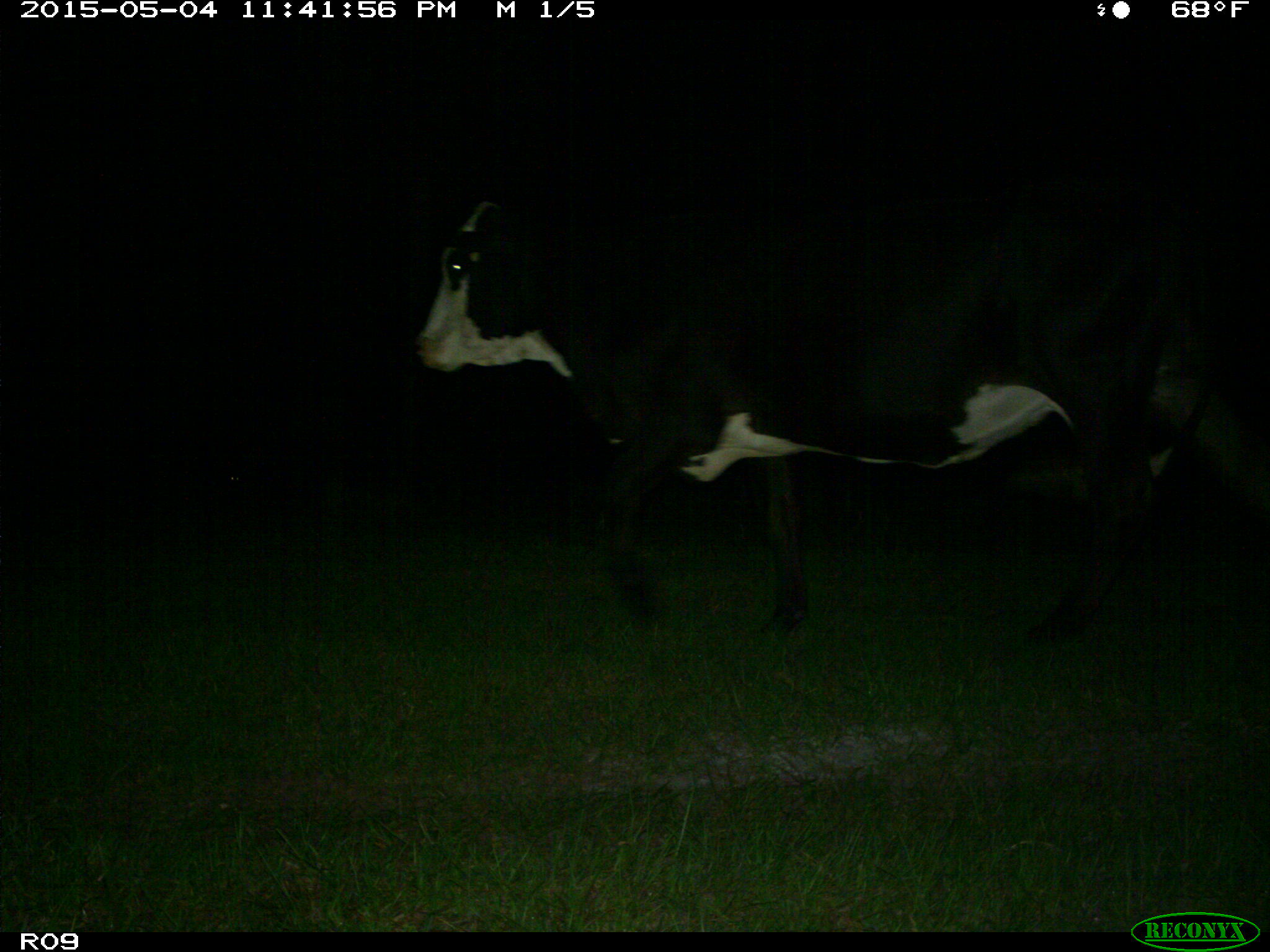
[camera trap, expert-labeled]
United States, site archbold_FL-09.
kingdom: Animalia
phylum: Chordata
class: Mammalia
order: Artiodactyla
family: Bovidae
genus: Bos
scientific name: Bos taurus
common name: domestic cow